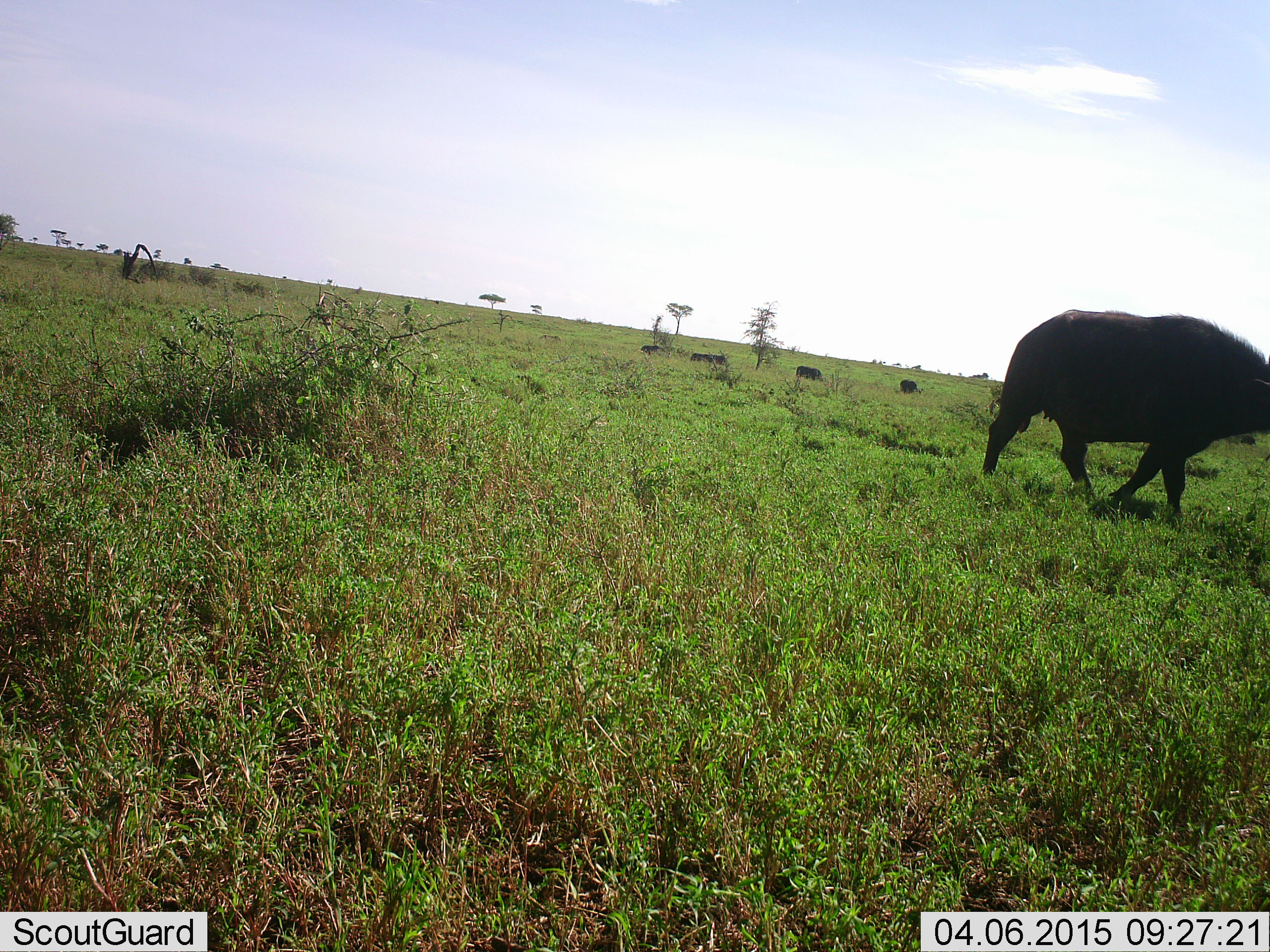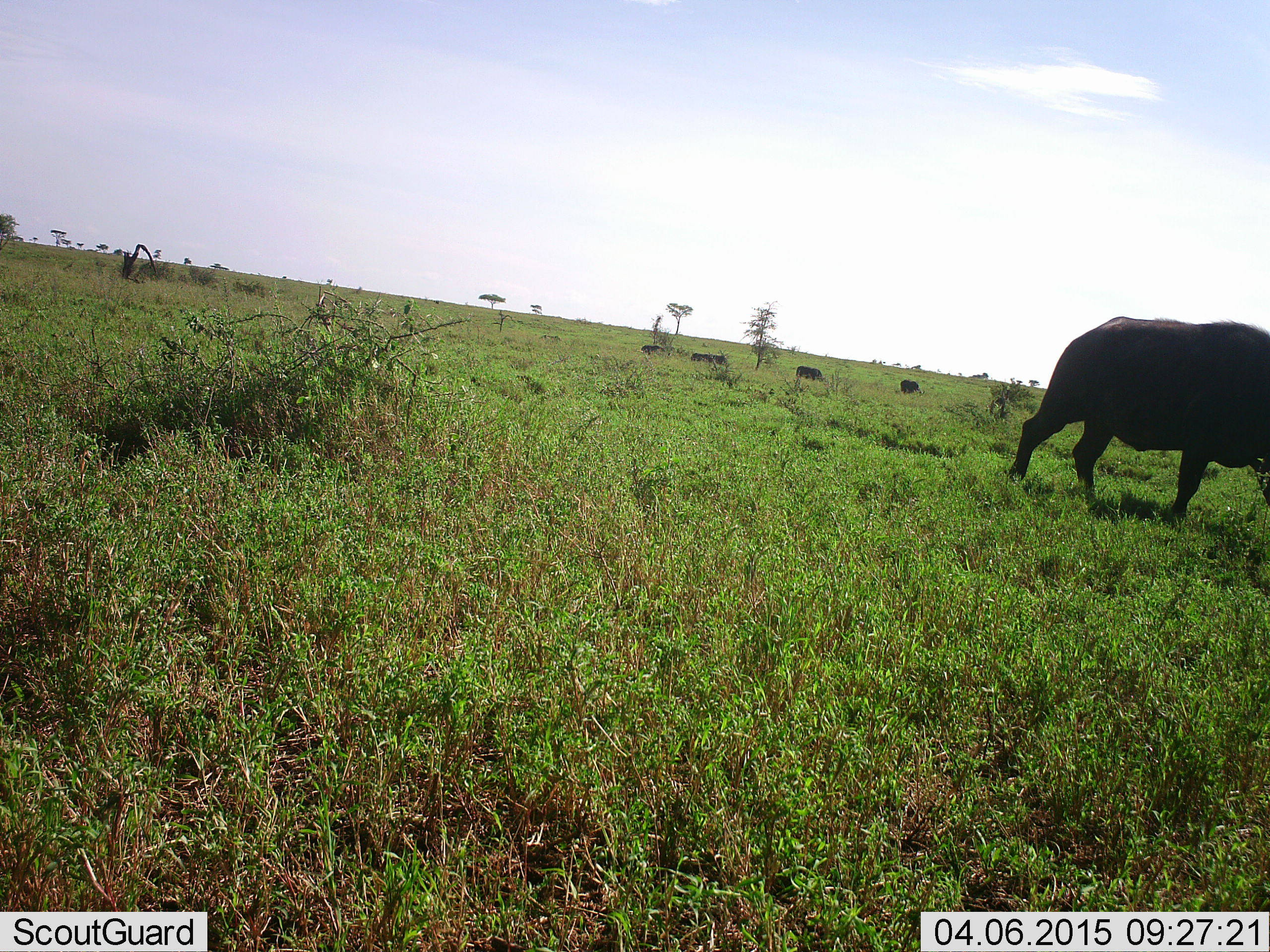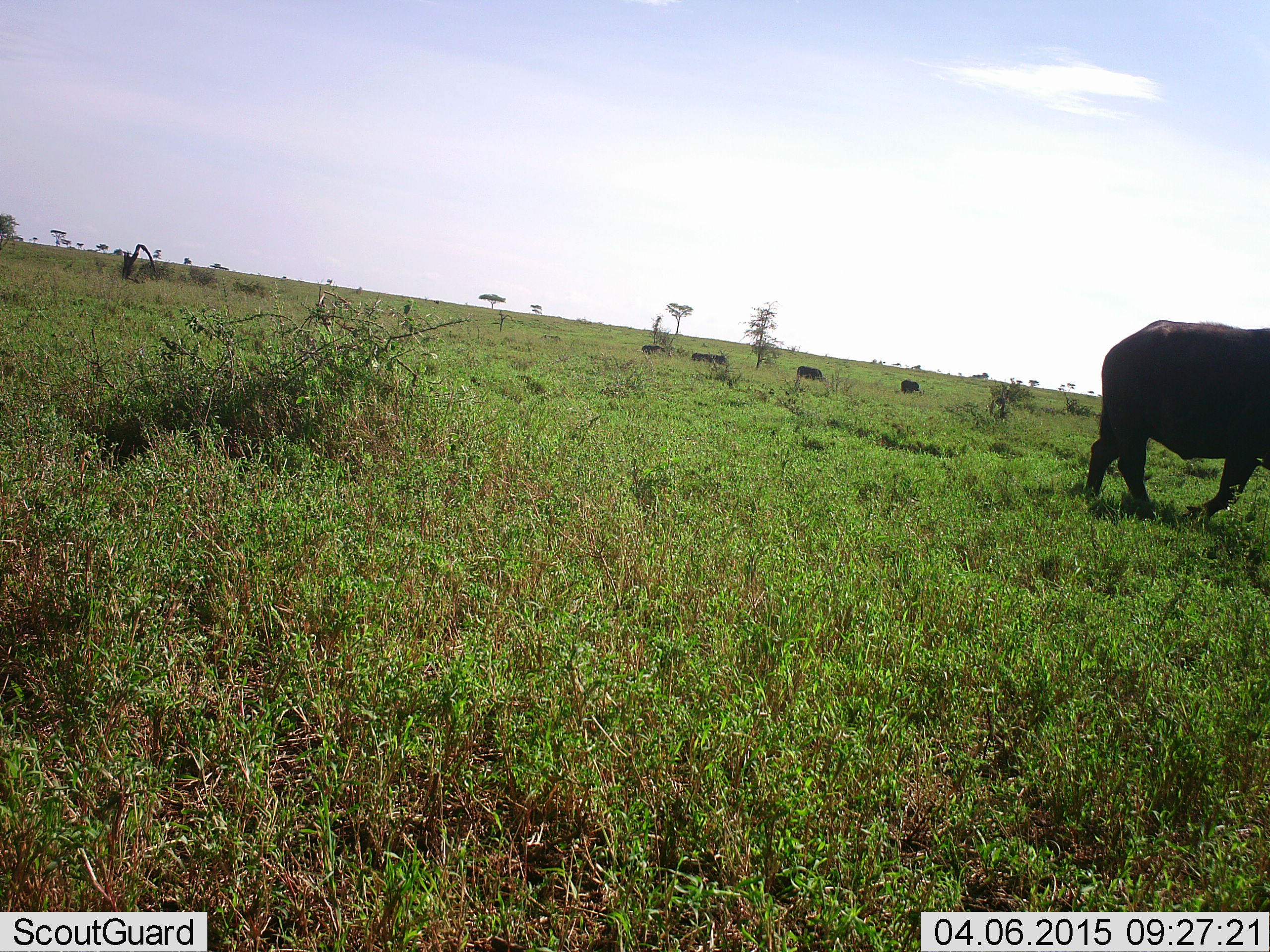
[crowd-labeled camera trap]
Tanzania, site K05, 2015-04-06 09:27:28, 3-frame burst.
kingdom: Animalia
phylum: Chordata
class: Mammalia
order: Artiodactyla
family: Bovidae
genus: Syncerus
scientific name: Syncerus caffer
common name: cape buffalo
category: buffalo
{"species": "buffalo (cape buffalo) (Syncerus caffer)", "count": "5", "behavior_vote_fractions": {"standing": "60%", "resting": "20%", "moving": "100%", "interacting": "0%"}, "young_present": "0%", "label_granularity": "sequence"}